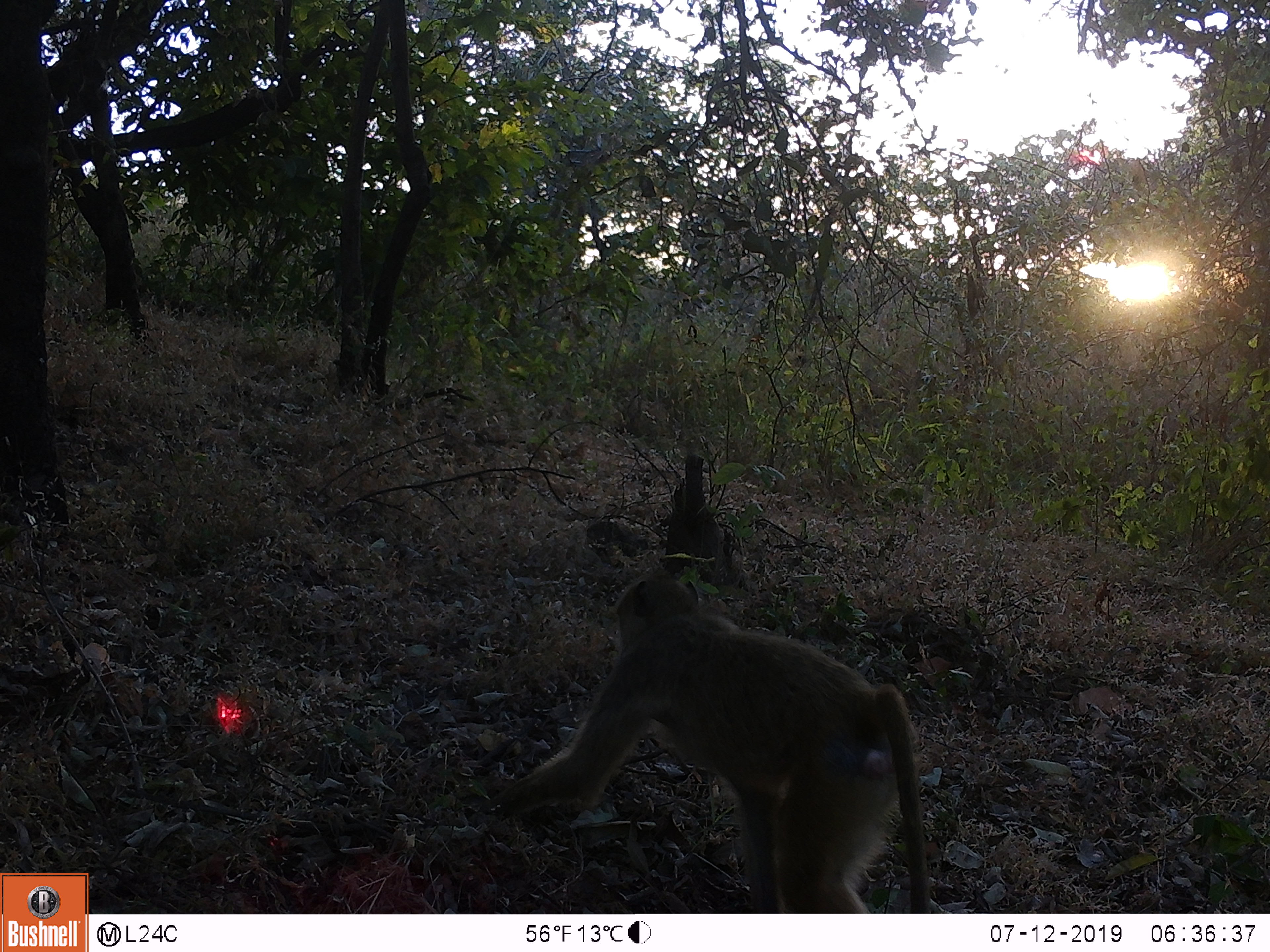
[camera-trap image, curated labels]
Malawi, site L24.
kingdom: Animalia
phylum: Chordata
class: Mammalia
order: Primates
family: Cercopithecidae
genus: Papio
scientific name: Papio cynocephalus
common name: yellow baboon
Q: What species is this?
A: Yellow baboon (Papio cynocephalus).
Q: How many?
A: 1.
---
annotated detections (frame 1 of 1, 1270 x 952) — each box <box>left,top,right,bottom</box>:
yellow baboon: <box>488,559,942,906</box>